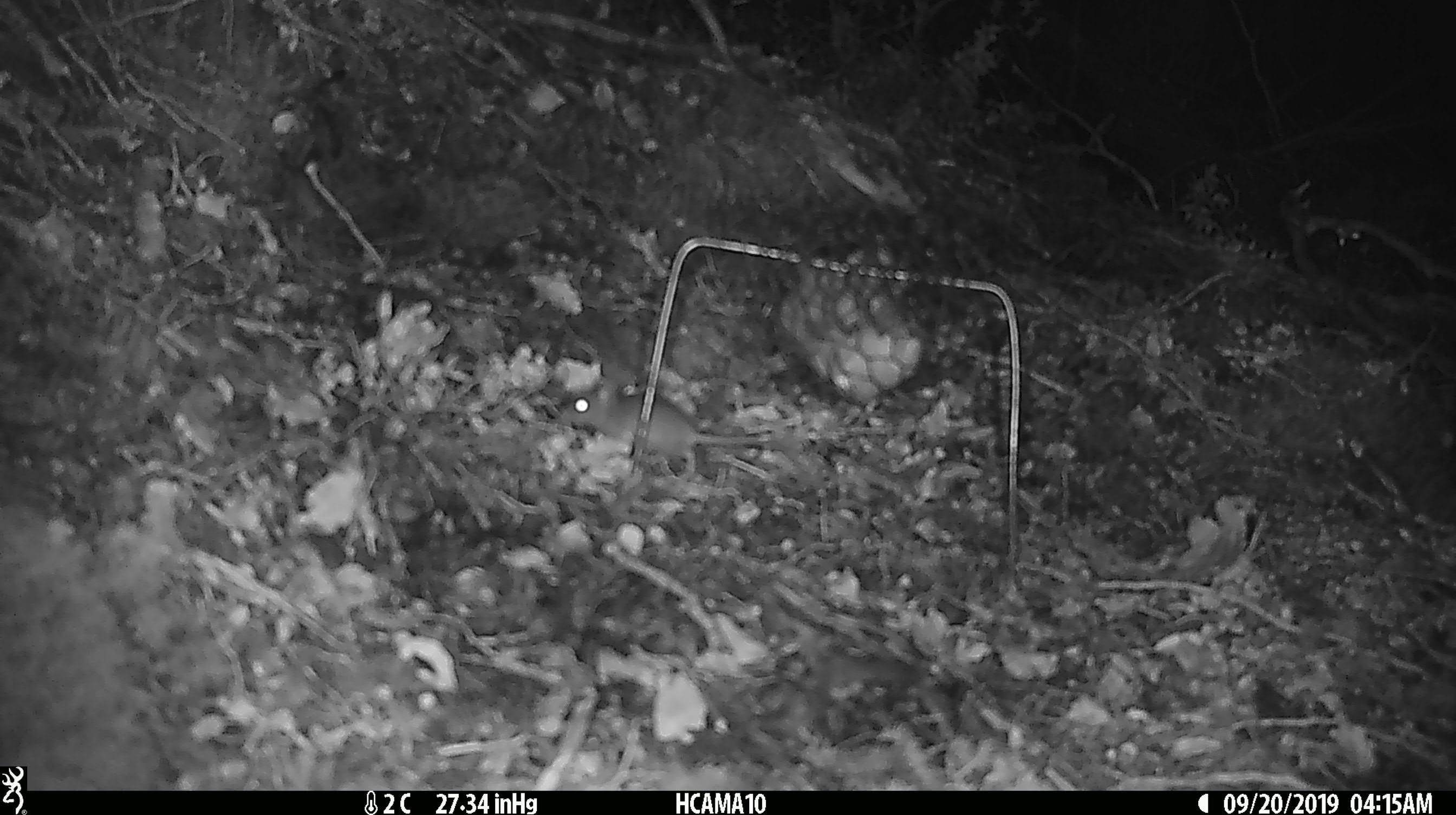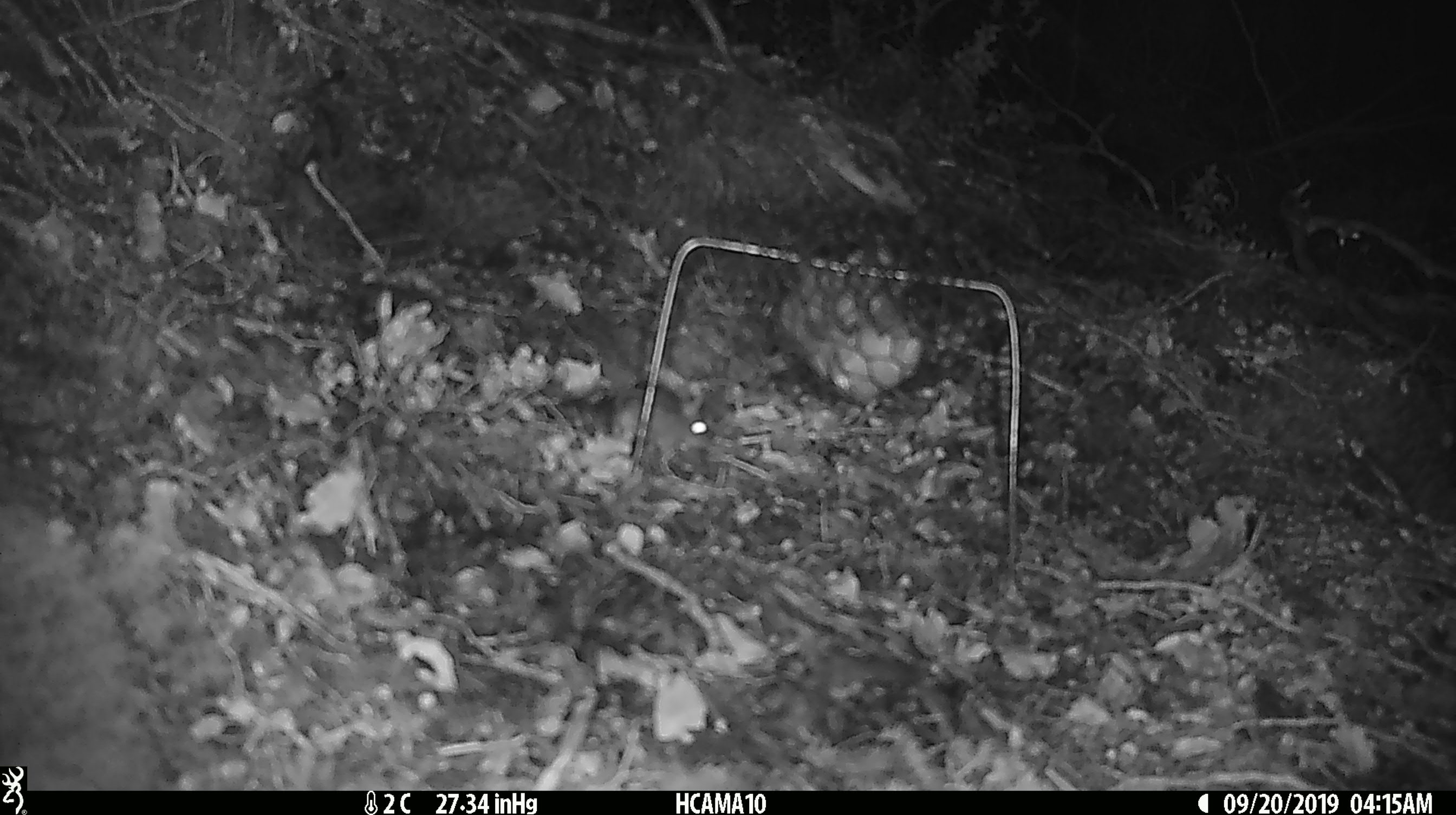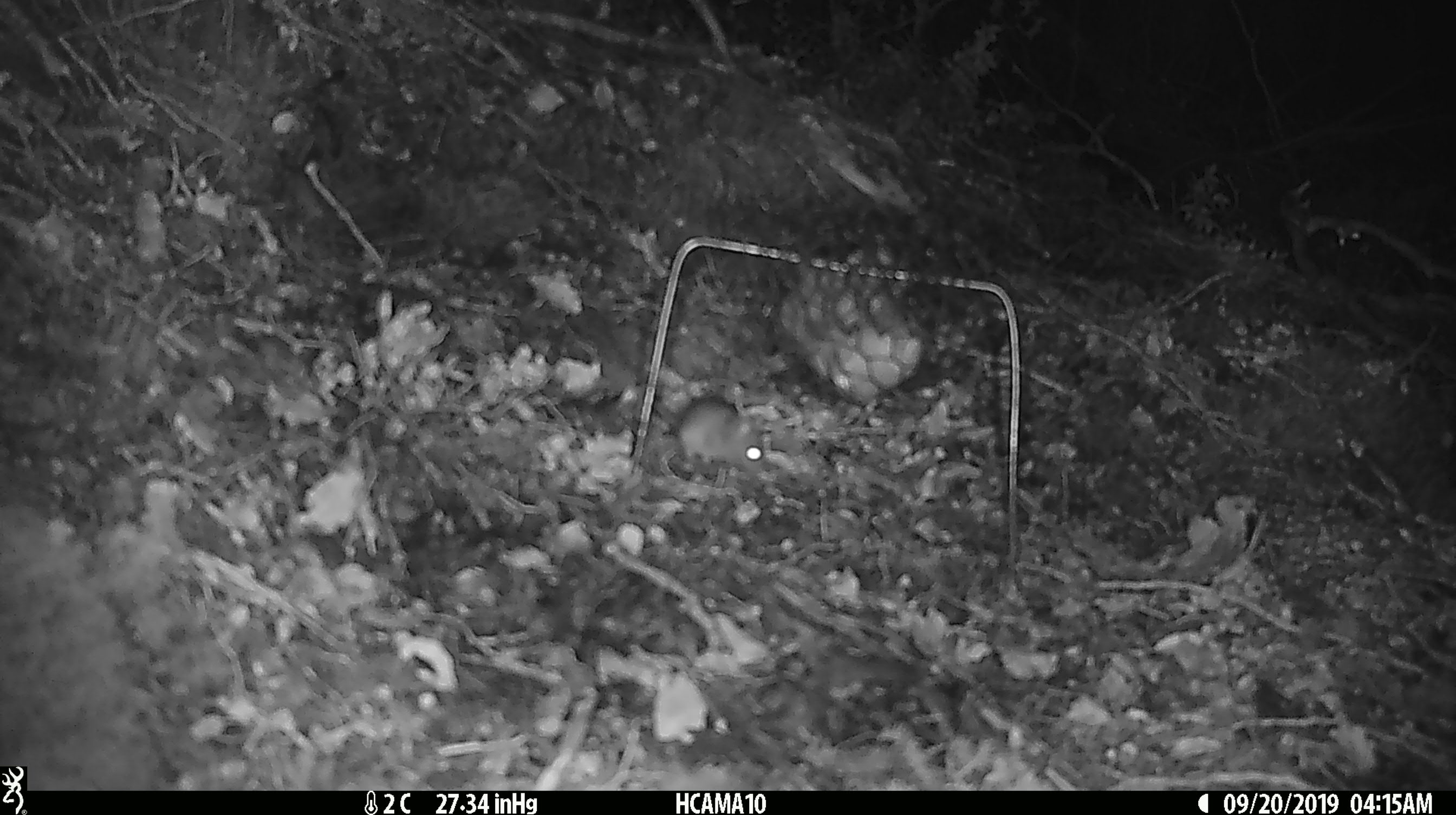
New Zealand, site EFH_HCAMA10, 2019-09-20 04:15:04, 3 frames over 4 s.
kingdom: Animalia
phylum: Chordata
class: Mammalia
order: Rodentia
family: Muridae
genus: Mus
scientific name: Mus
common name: mouse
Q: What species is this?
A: Mouse (Mus).